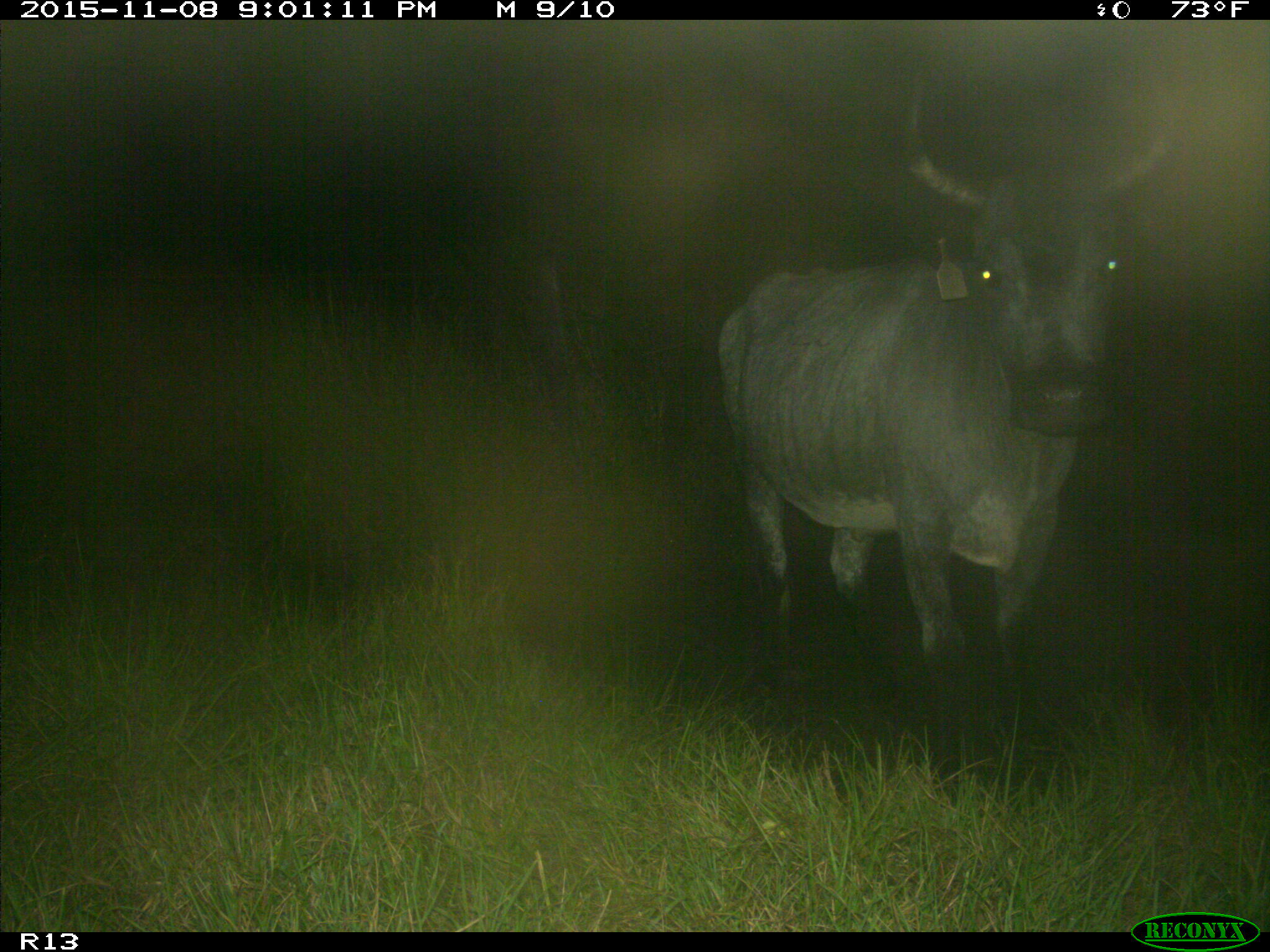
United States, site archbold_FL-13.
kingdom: Animalia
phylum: Chordata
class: Mammalia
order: Artiodactyla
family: Bovidae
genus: Bos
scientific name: Bos taurus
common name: domestic cow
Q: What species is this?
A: Bos taurus (domestic cow).